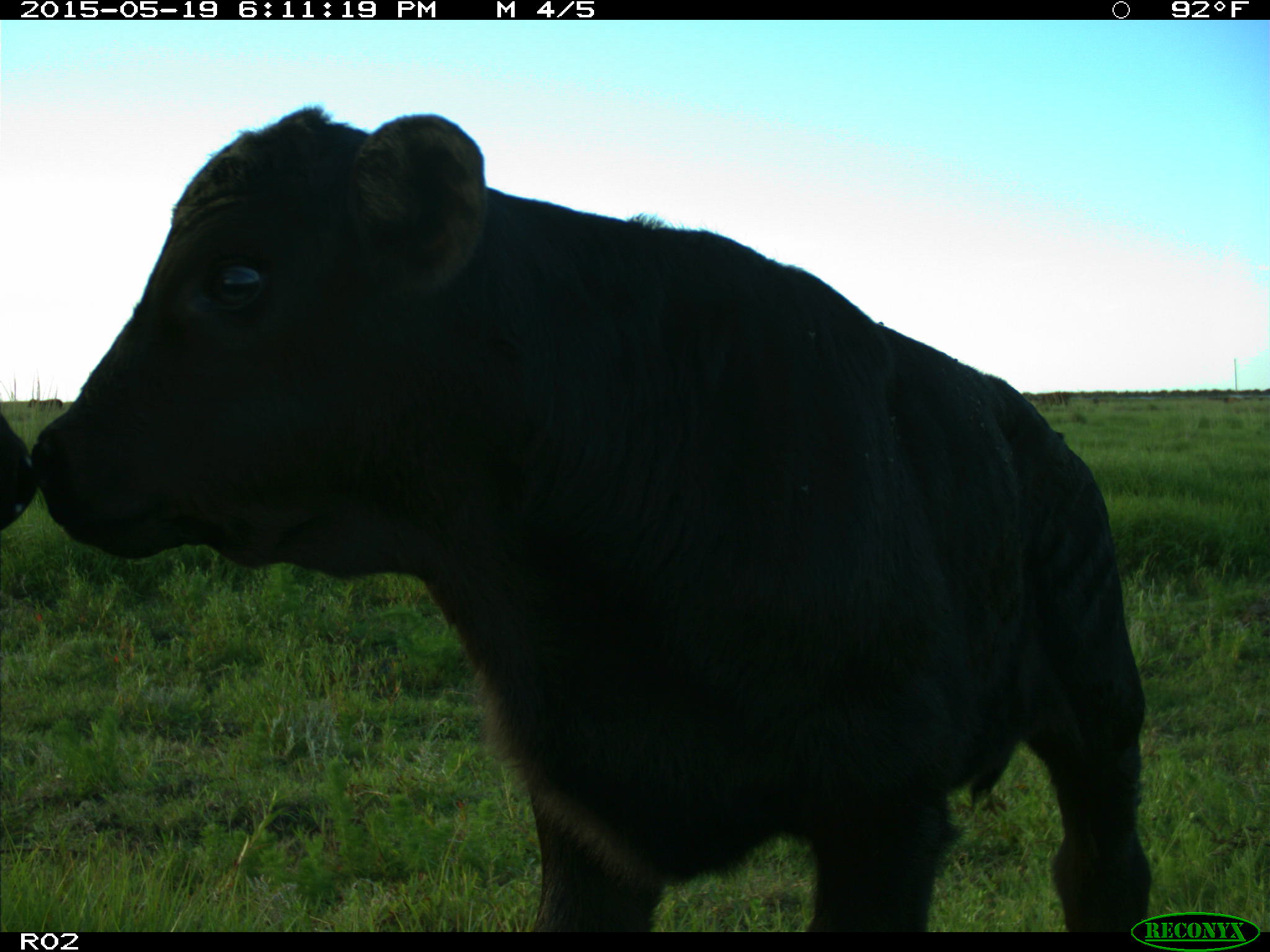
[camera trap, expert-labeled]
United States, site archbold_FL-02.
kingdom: Animalia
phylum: Chordata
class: Mammalia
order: Artiodactyla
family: Bovidae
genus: Bos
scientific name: Bos taurus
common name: domestic cow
Bos taurus (domestic cow).